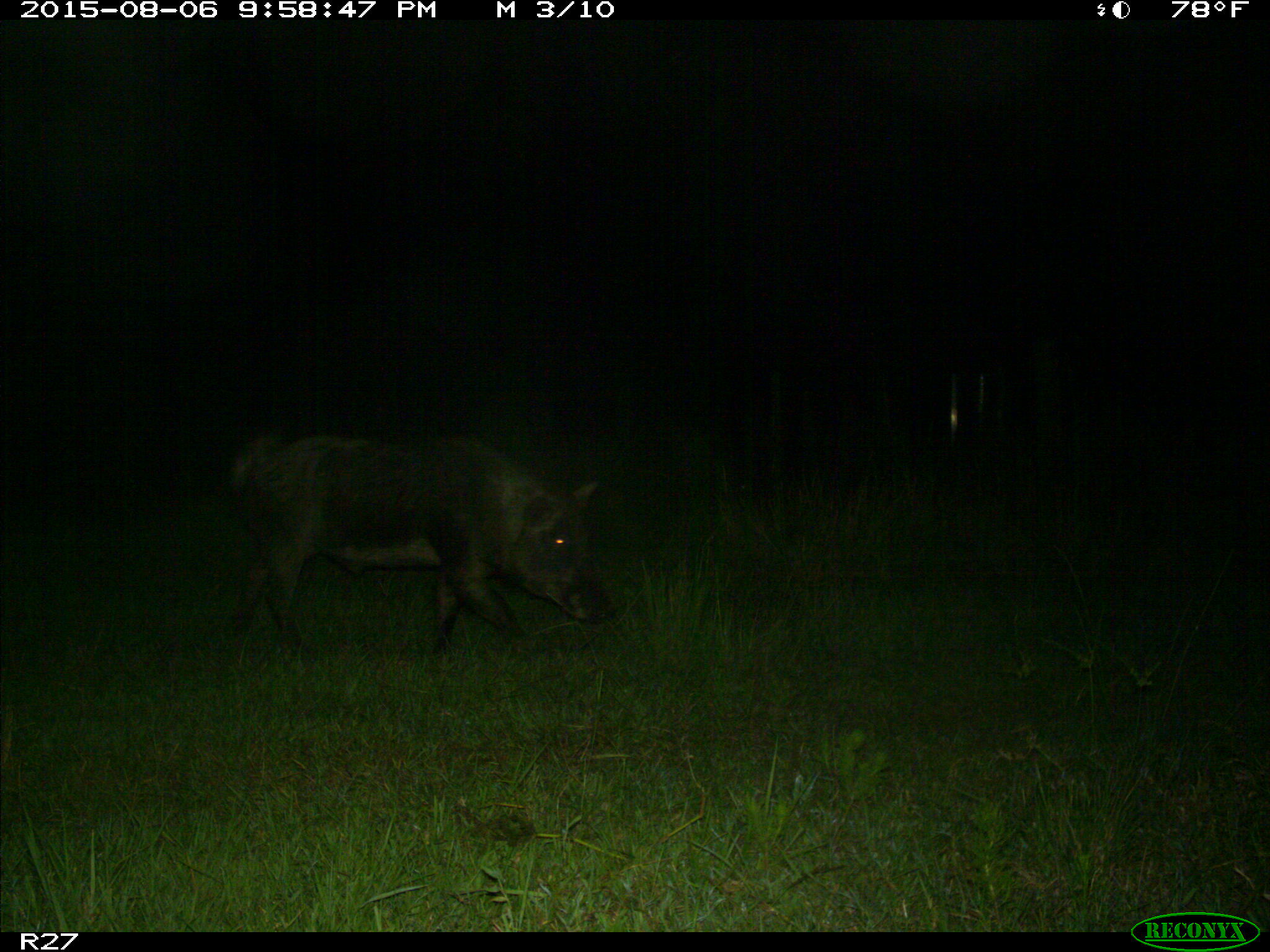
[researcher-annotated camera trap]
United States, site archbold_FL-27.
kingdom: Animalia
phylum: Chordata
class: Mammalia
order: Artiodactyla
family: Suidae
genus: Sus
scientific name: Sus scrofa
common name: wild boar